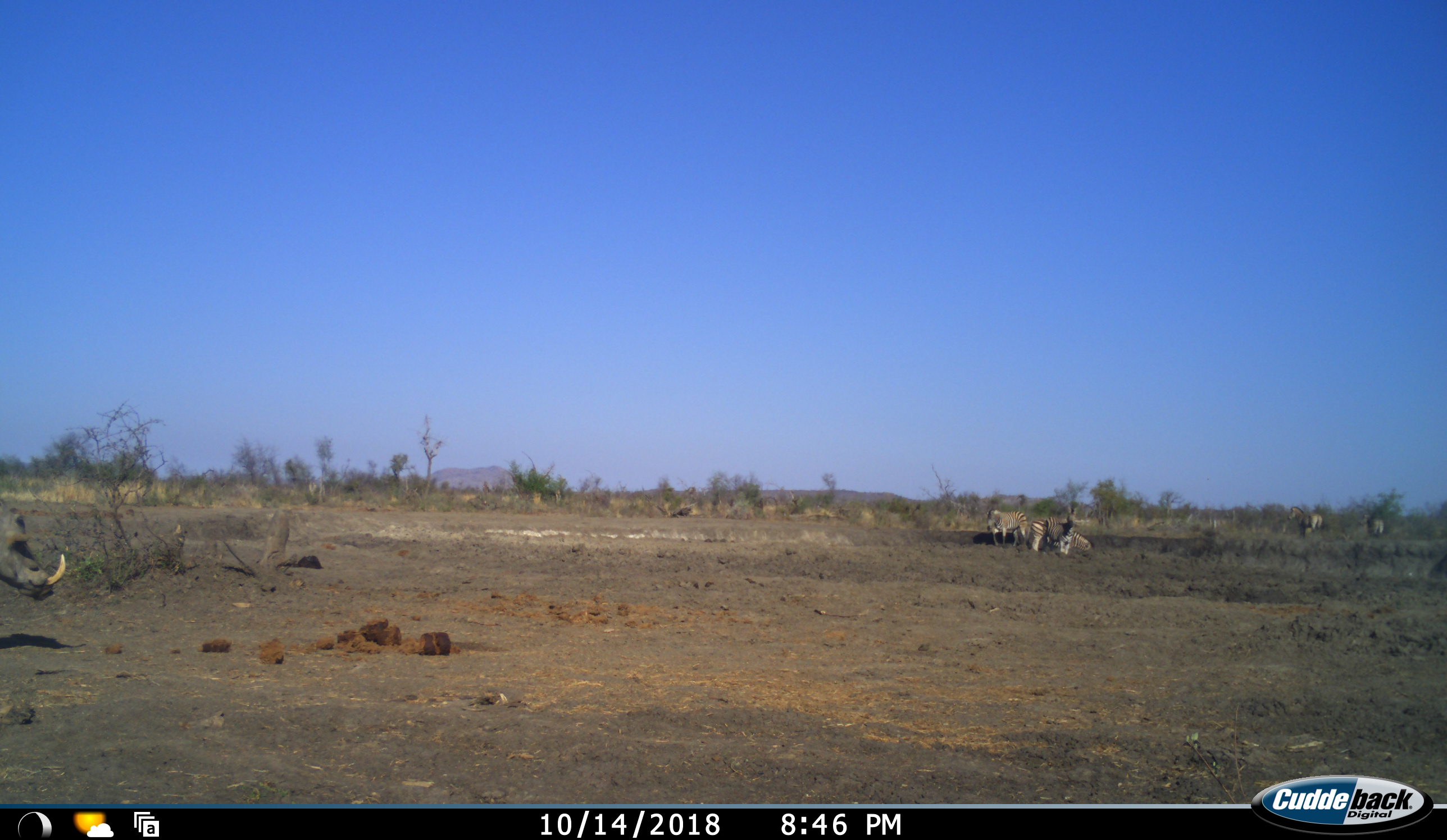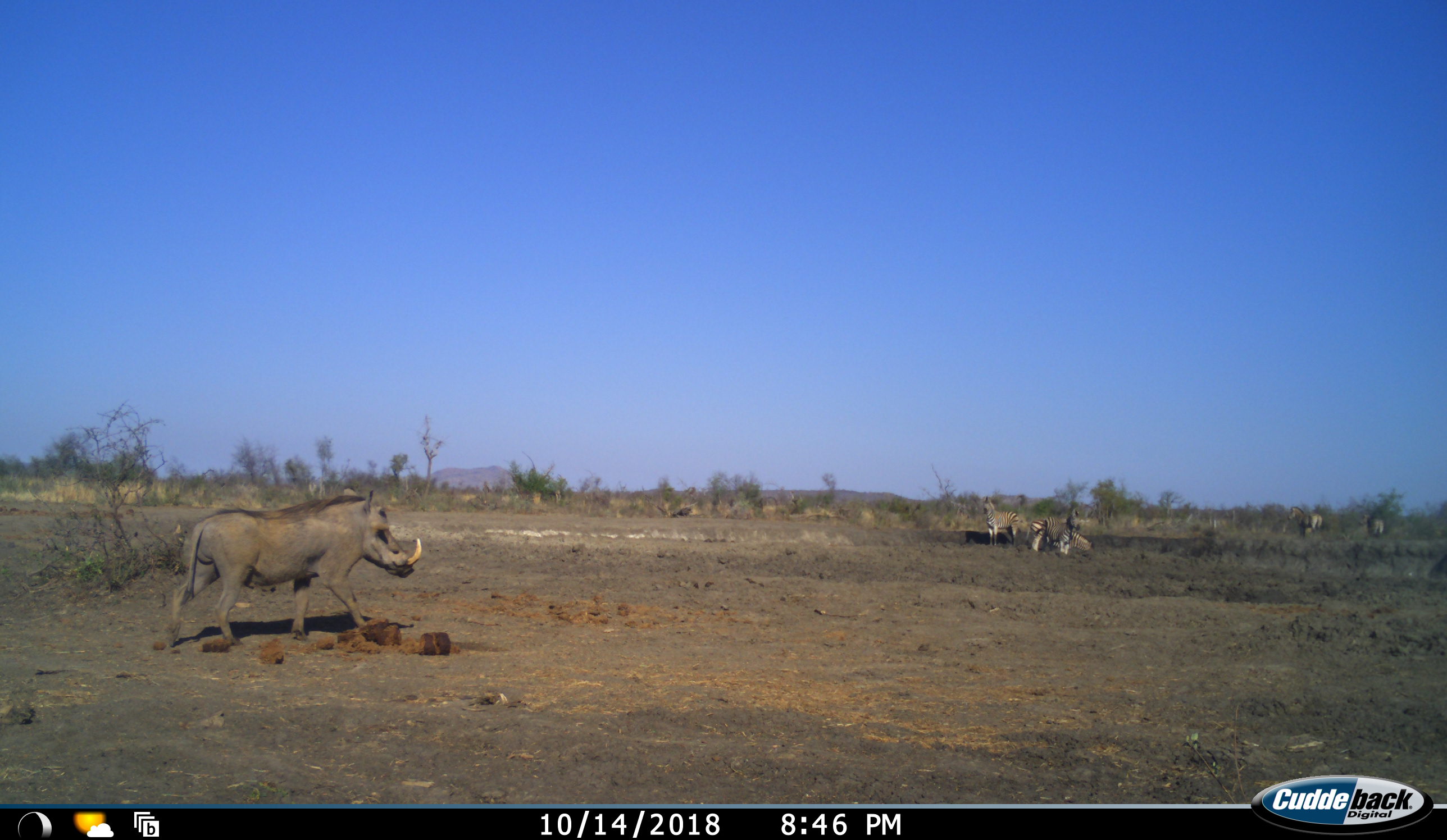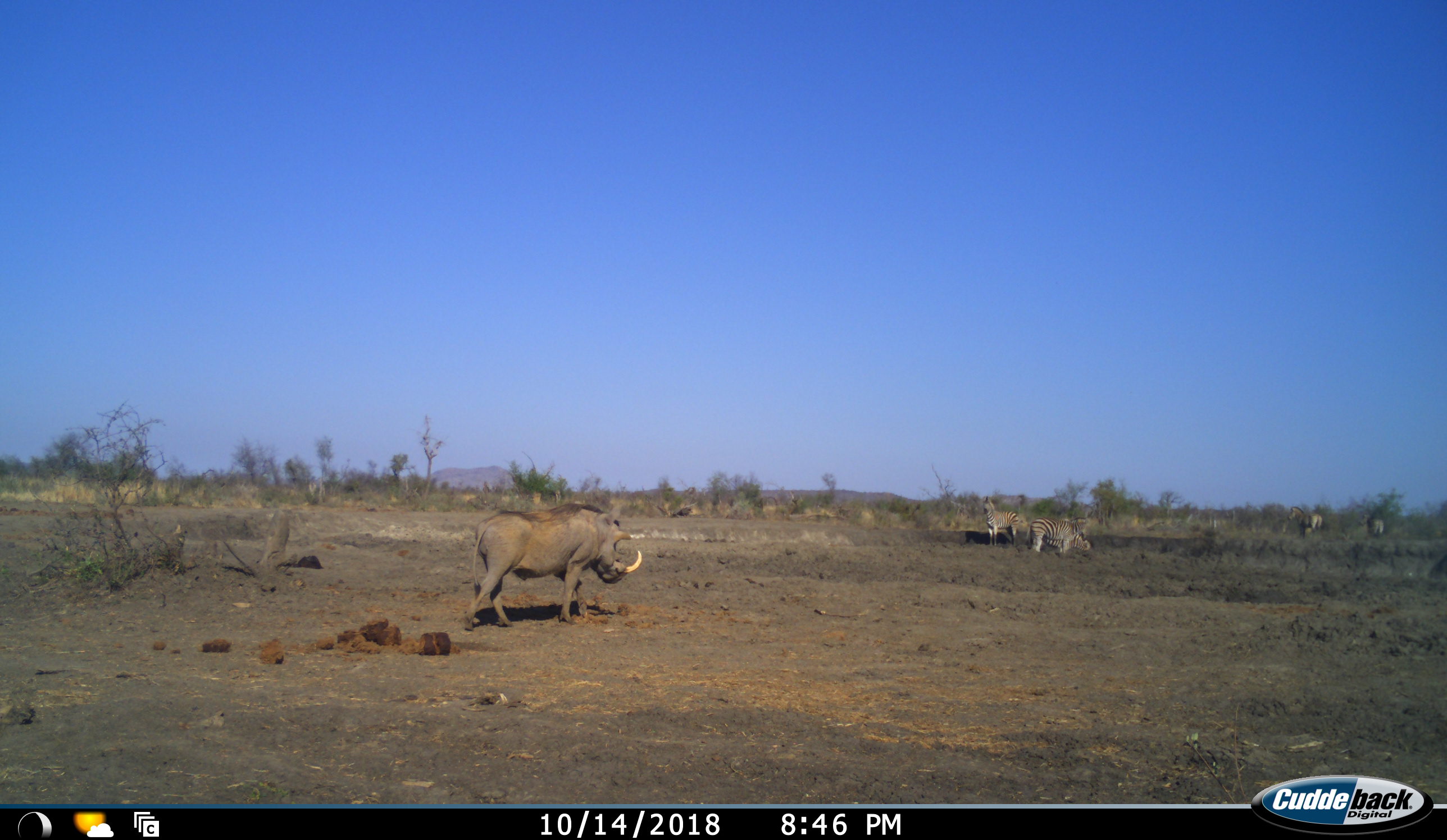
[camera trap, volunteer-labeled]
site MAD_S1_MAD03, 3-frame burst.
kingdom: Animalia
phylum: Chordata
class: Mammalia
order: Artiodactyla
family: Suidae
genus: Phacochoerus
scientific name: Phacochoerus africanus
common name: warthog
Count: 1.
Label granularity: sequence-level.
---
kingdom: Animalia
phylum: Chordata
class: Mammalia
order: Perissodactyla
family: Equidae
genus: Equus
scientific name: Equus quagga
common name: plains zebra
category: zebraplains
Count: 5.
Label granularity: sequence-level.